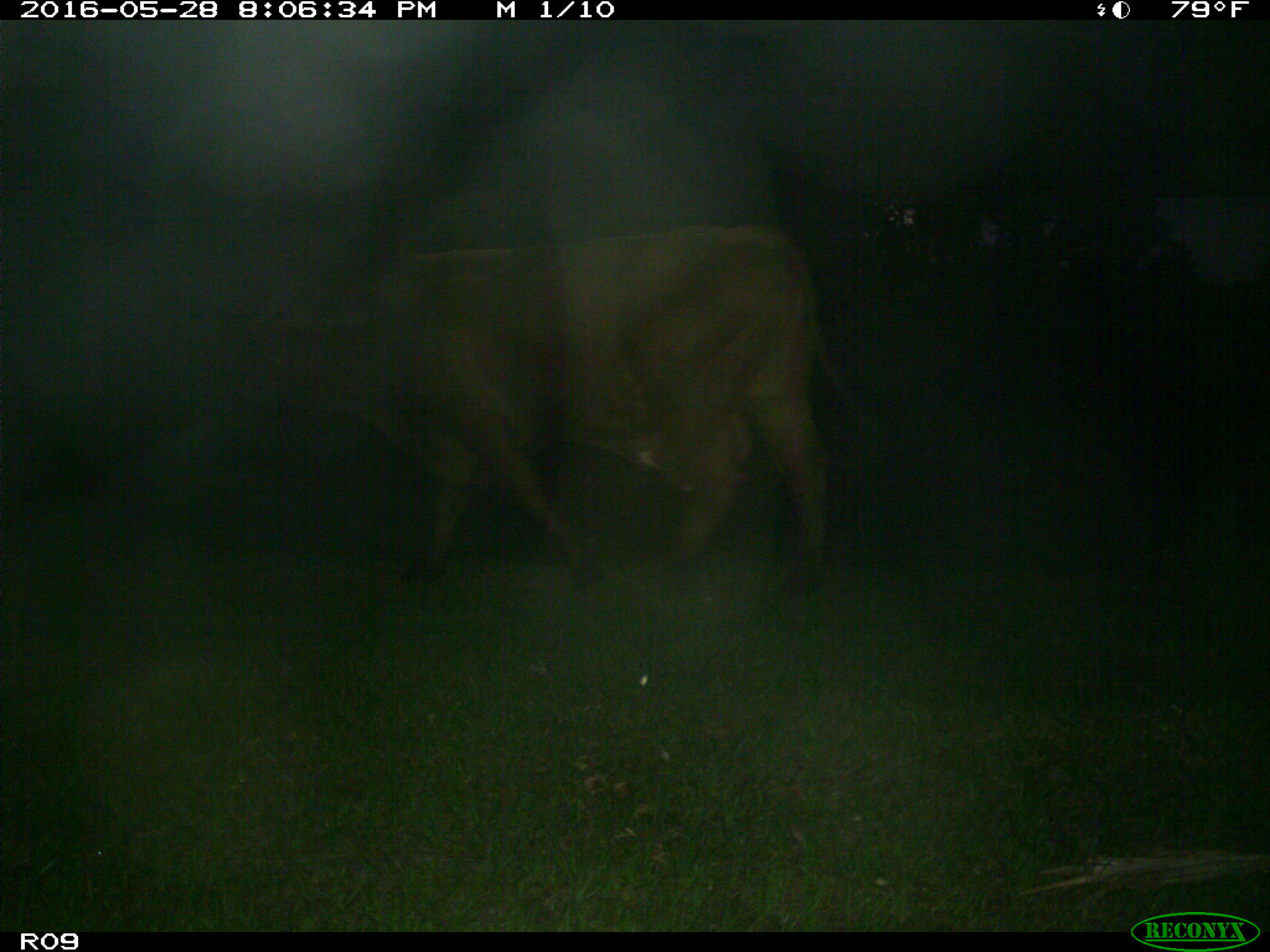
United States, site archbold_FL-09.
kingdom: Animalia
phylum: Chordata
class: Mammalia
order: Artiodactyla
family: Bovidae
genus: Bos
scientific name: Bos taurus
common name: domestic cow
Bos taurus (domestic cow).